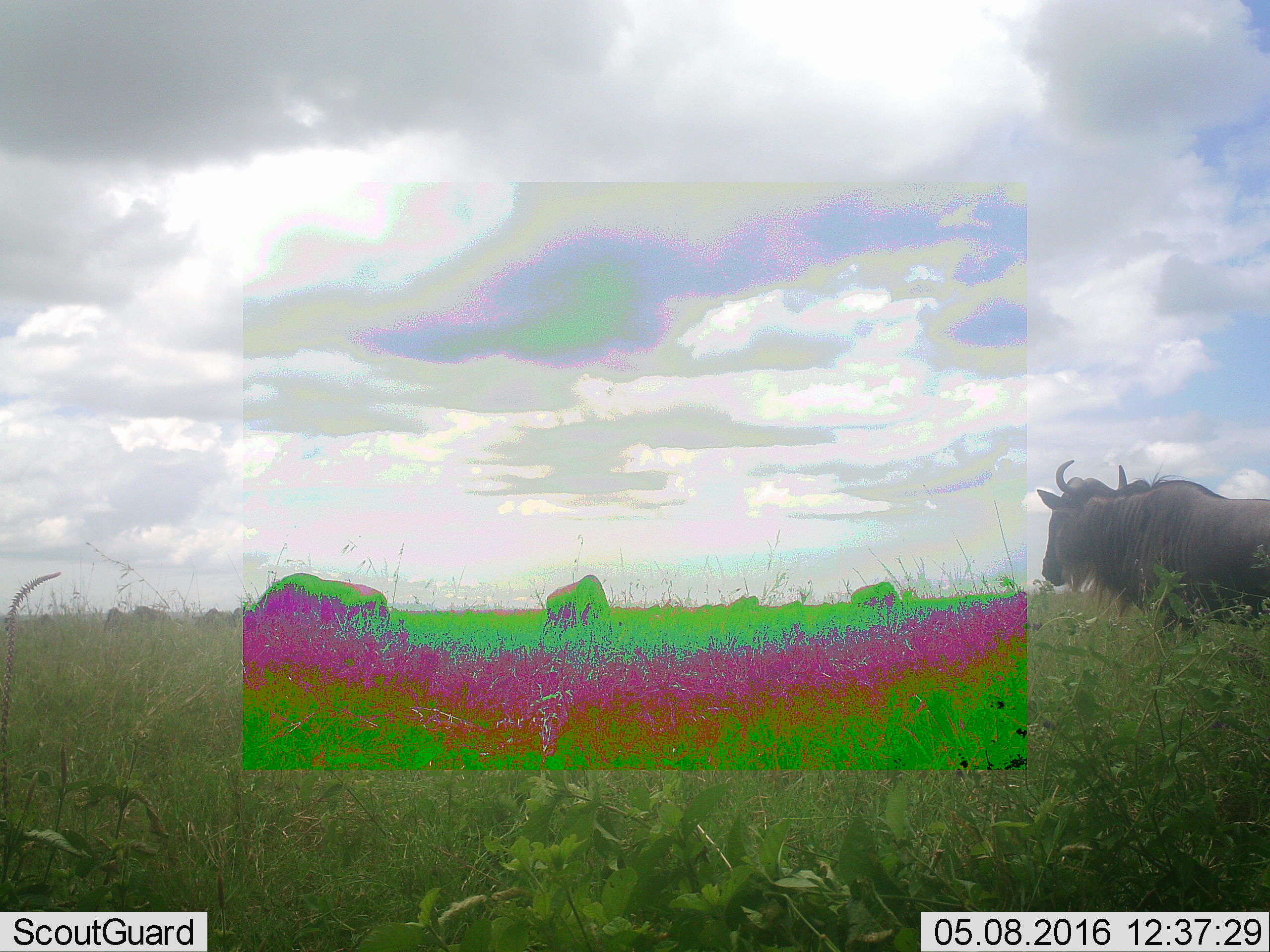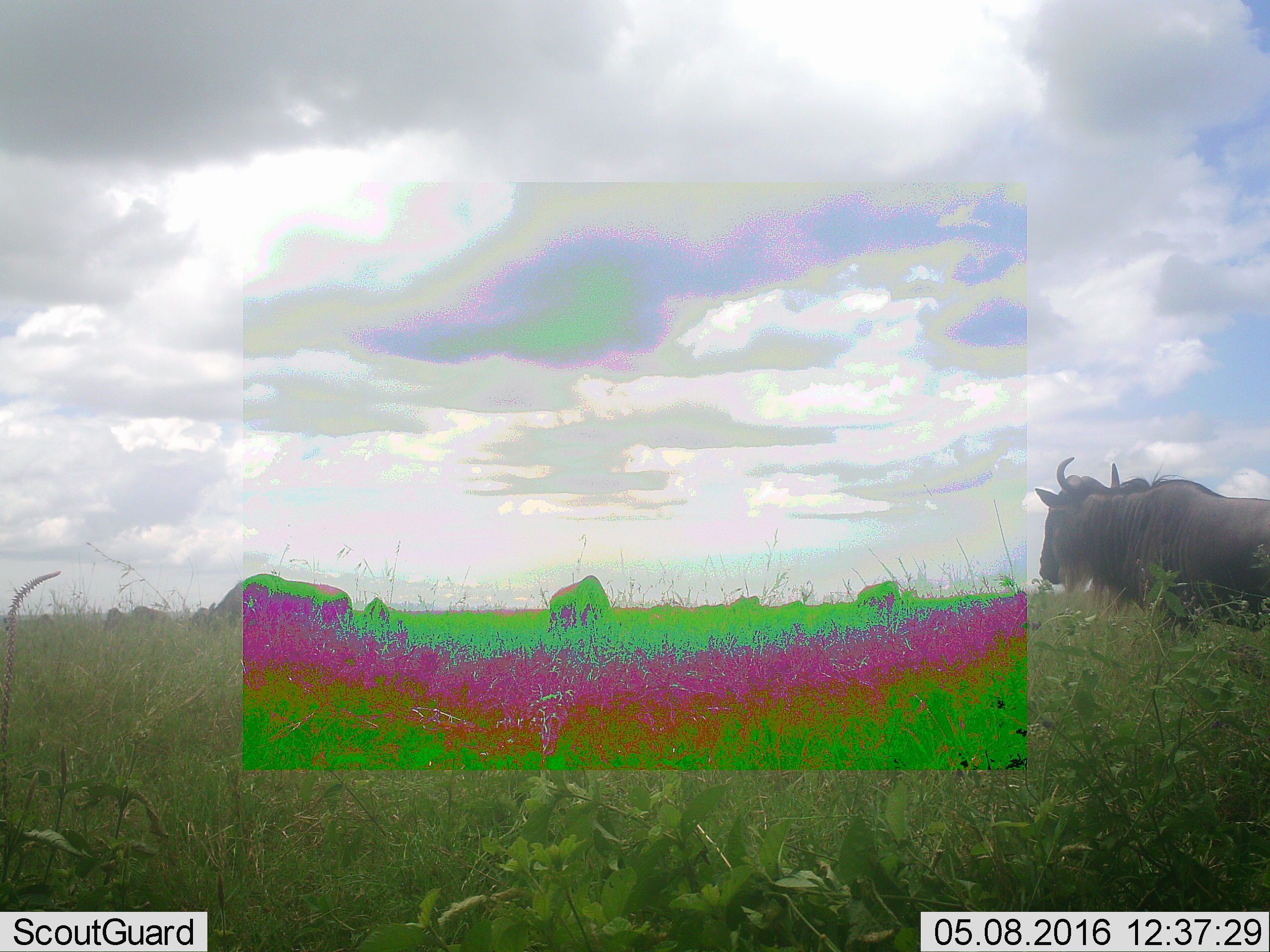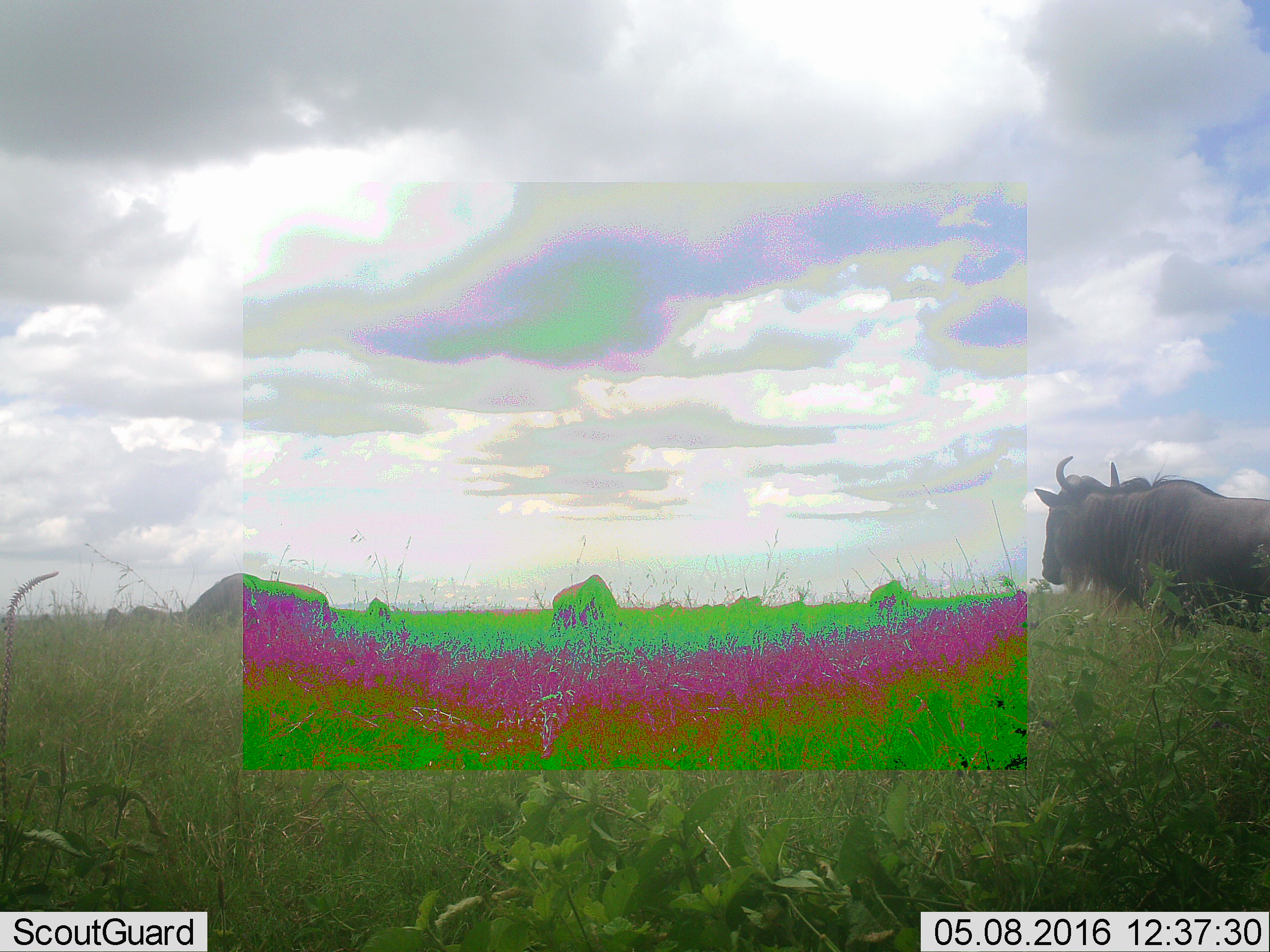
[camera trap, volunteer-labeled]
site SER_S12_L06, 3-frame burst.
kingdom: Animalia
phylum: Chordata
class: Mammalia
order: Artiodactyla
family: Bovidae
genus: Connochaetes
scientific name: Connochaetes taurinus taurinus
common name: blue wildebeest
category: wildebeestblue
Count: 9.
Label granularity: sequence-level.